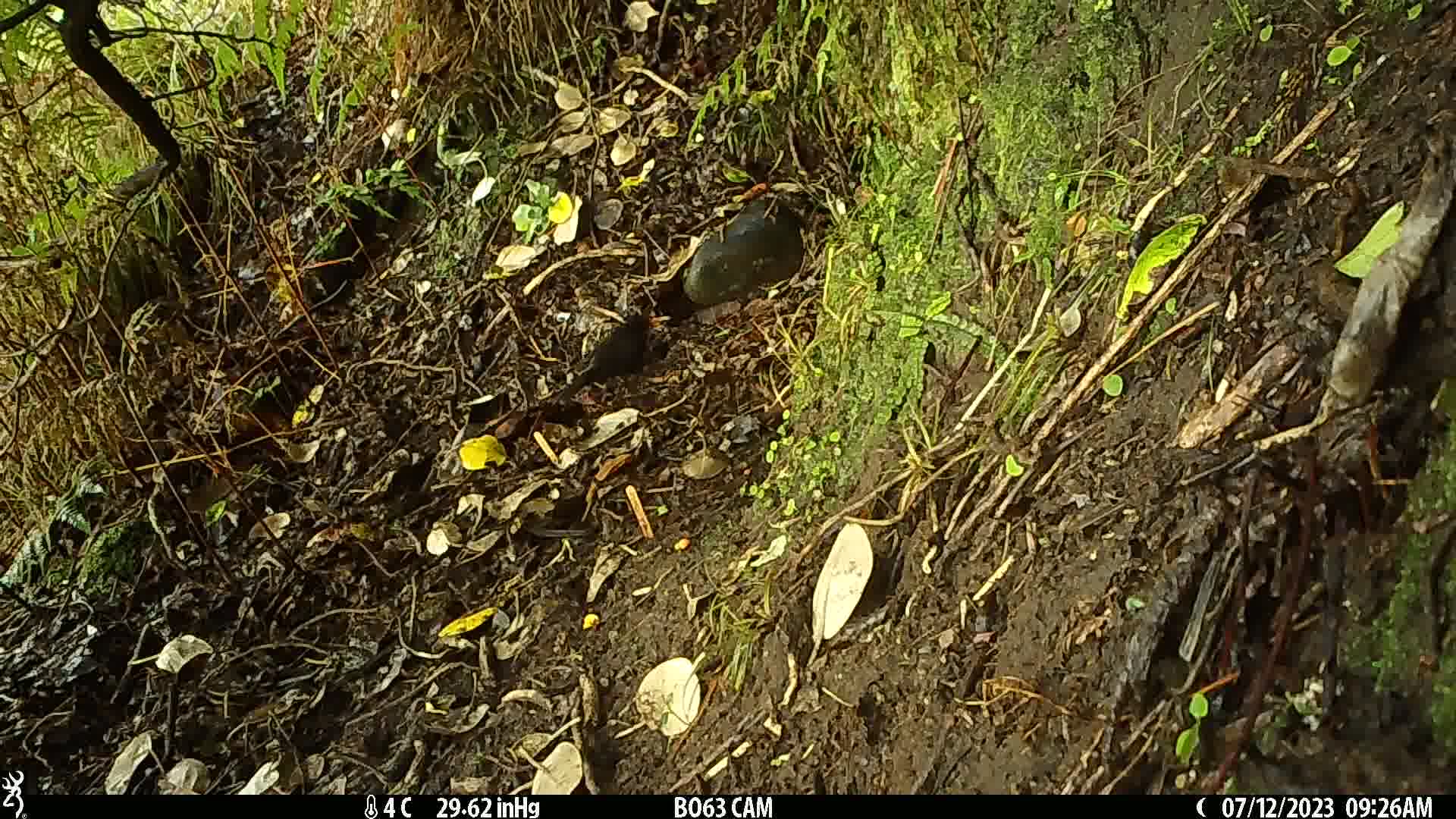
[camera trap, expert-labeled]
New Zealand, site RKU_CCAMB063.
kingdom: Animalia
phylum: Chordata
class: Aves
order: Passeriformes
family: Turdidae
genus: Turdus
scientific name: Turdus merula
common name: eurasian blackbird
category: blackbird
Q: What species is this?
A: Blackbird (eurasian blackbird) (Turdus merula).